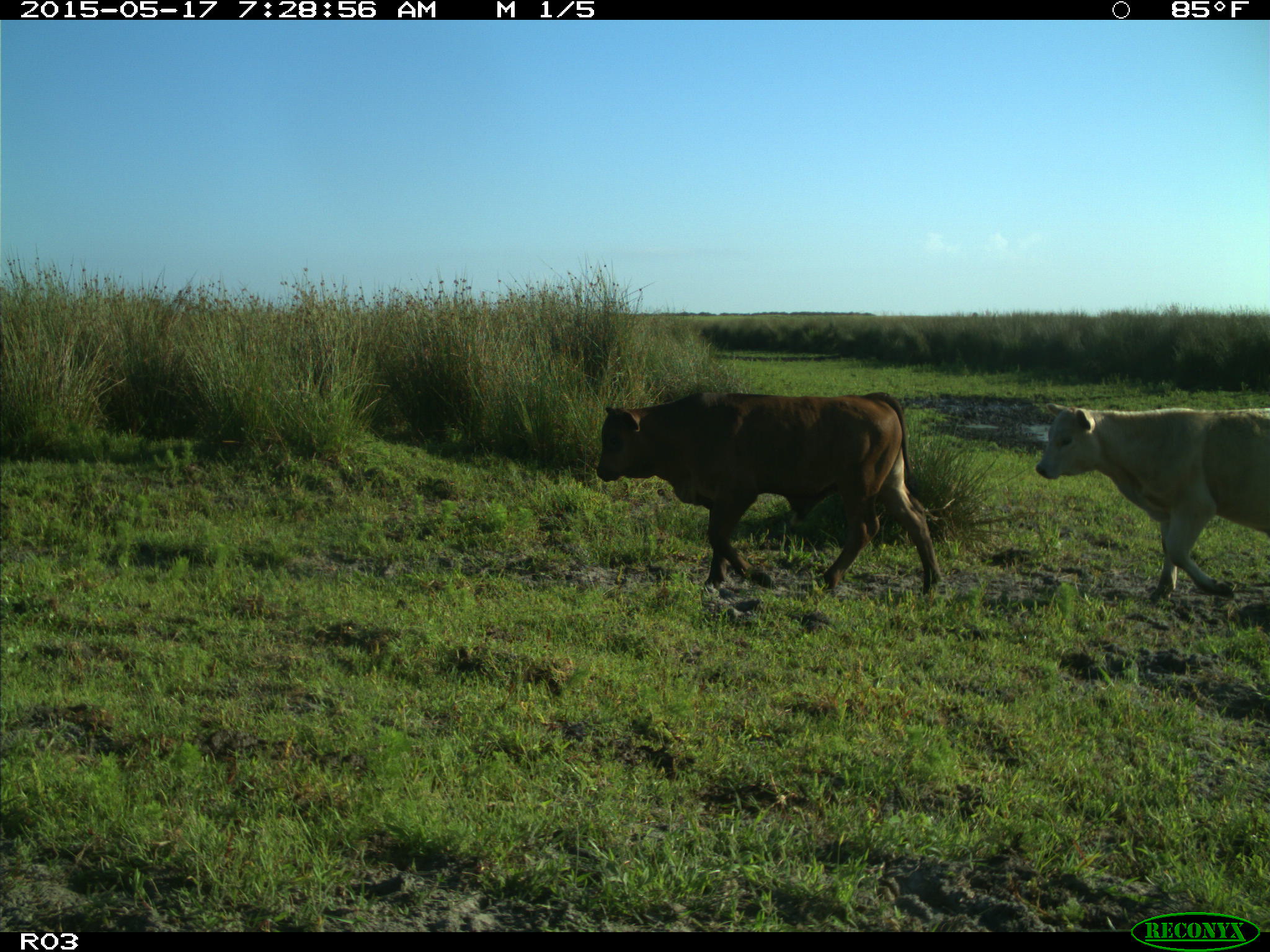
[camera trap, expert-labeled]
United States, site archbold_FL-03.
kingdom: Animalia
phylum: Chordata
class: Mammalia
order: Artiodactyla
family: Bovidae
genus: Bos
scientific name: Bos taurus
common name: domestic cow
Bos taurus (domestic cow).